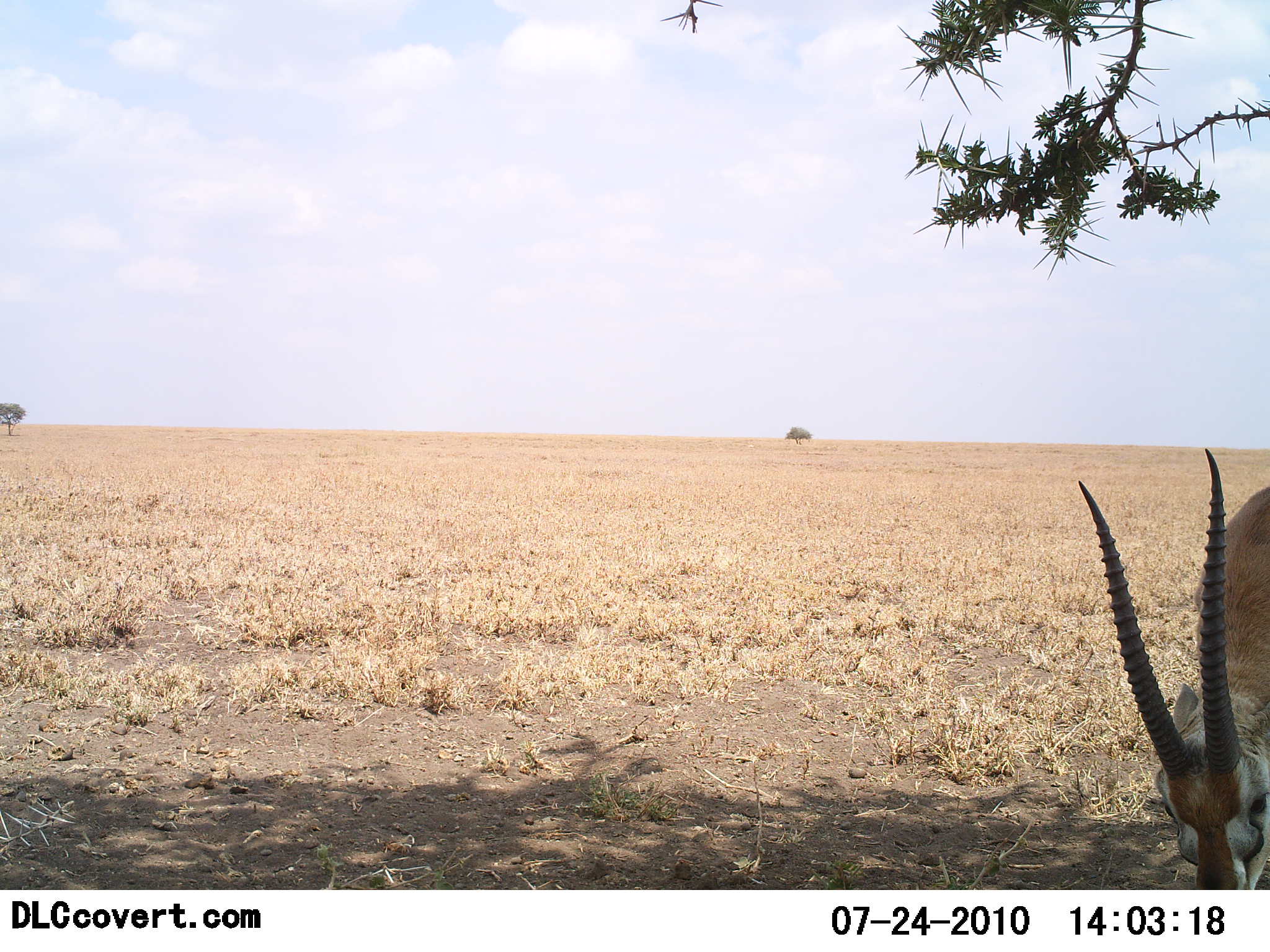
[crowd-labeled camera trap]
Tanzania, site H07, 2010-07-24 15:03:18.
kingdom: Animalia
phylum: Chordata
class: Mammalia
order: Artiodactyla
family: Bovidae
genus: Eudorcas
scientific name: Eudorcas thomsonii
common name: thomson's gazelle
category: gazellethomsons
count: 1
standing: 20%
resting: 10%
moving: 0%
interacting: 0%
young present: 0%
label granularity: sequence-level